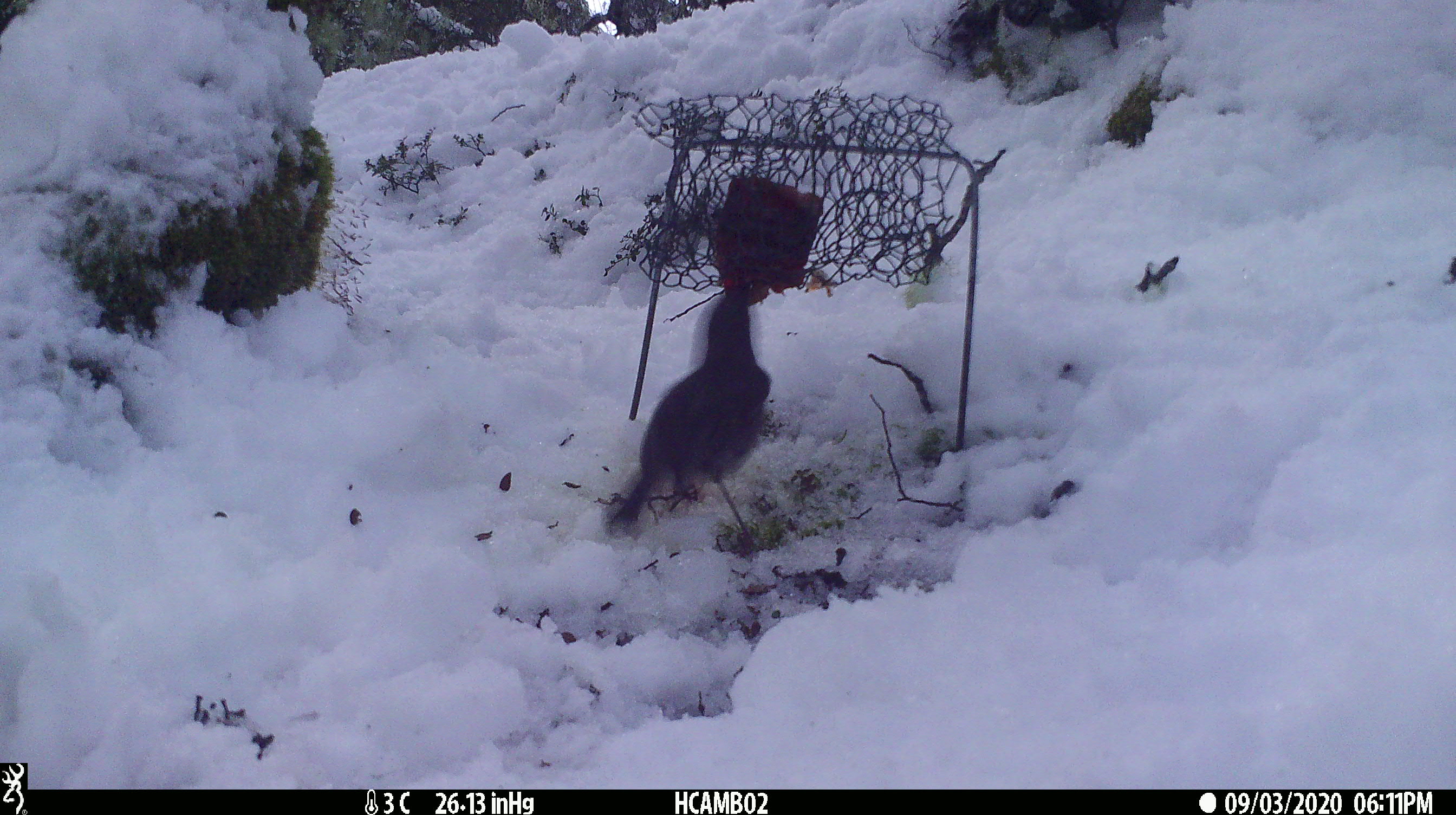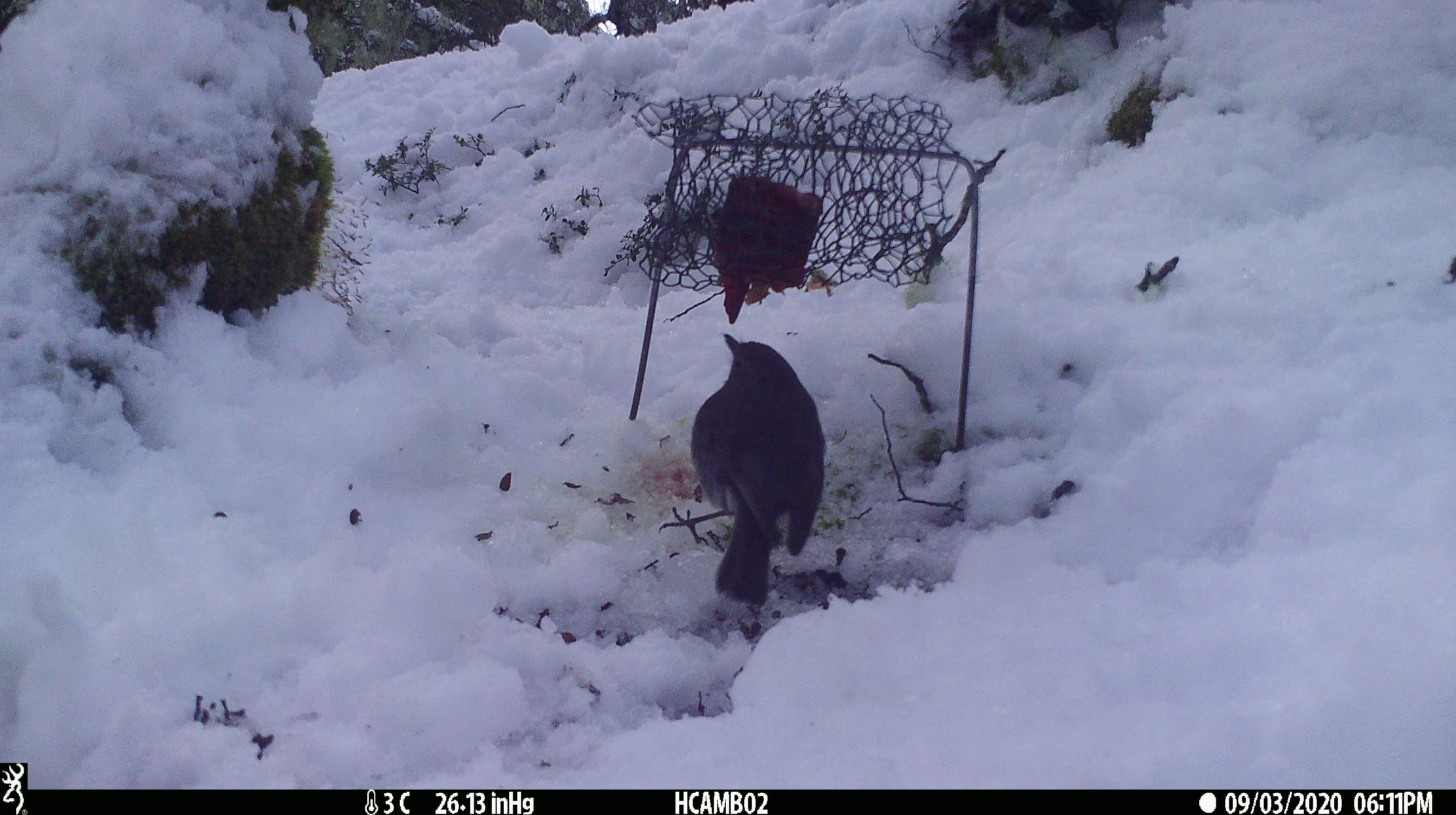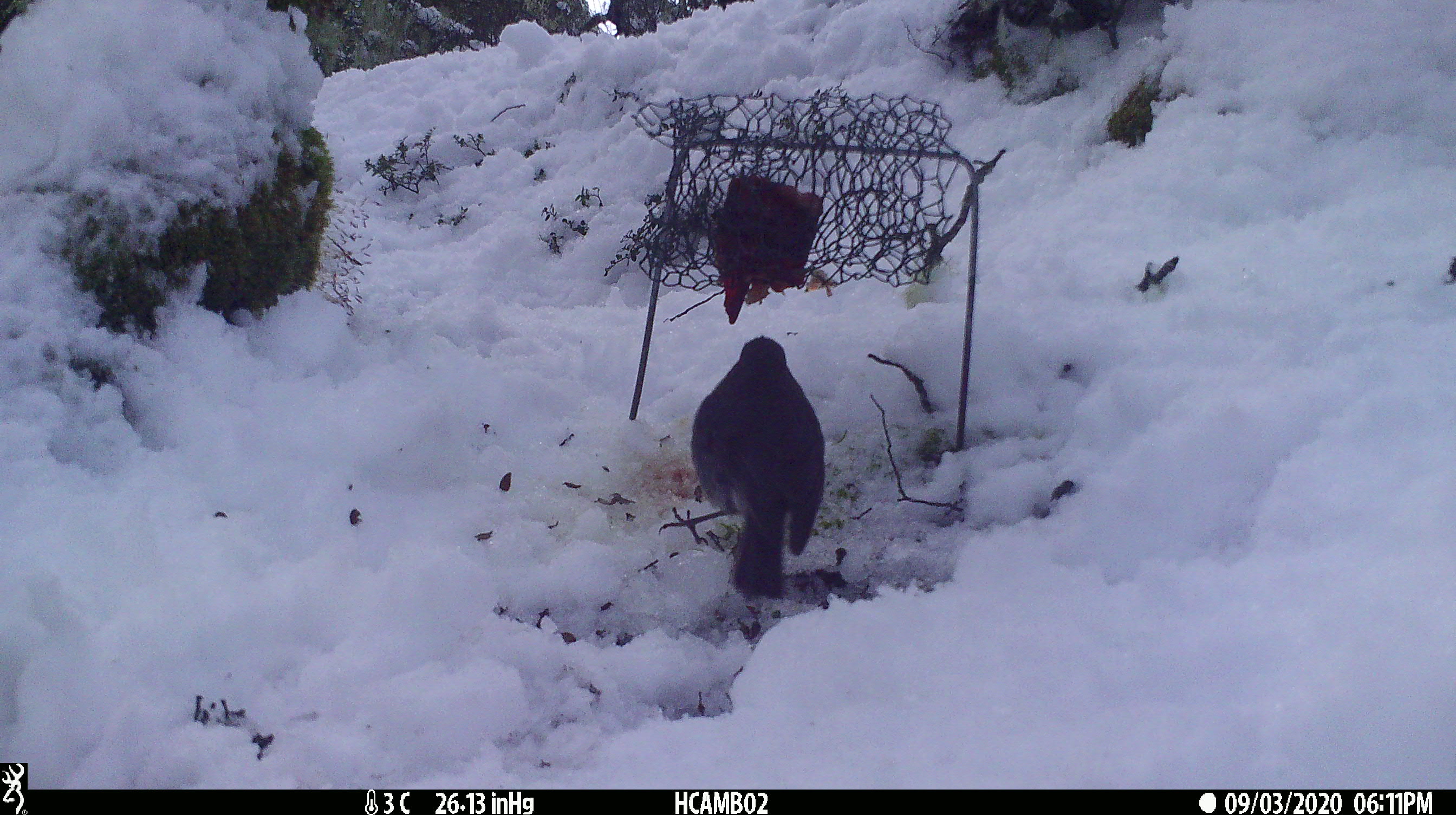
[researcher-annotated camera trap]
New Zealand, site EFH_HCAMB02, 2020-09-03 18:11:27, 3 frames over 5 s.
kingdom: Animalia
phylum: Chordata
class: Aves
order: Passeriformes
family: Petroicidae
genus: Petroica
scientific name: Petroica australis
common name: new zealand robin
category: robin